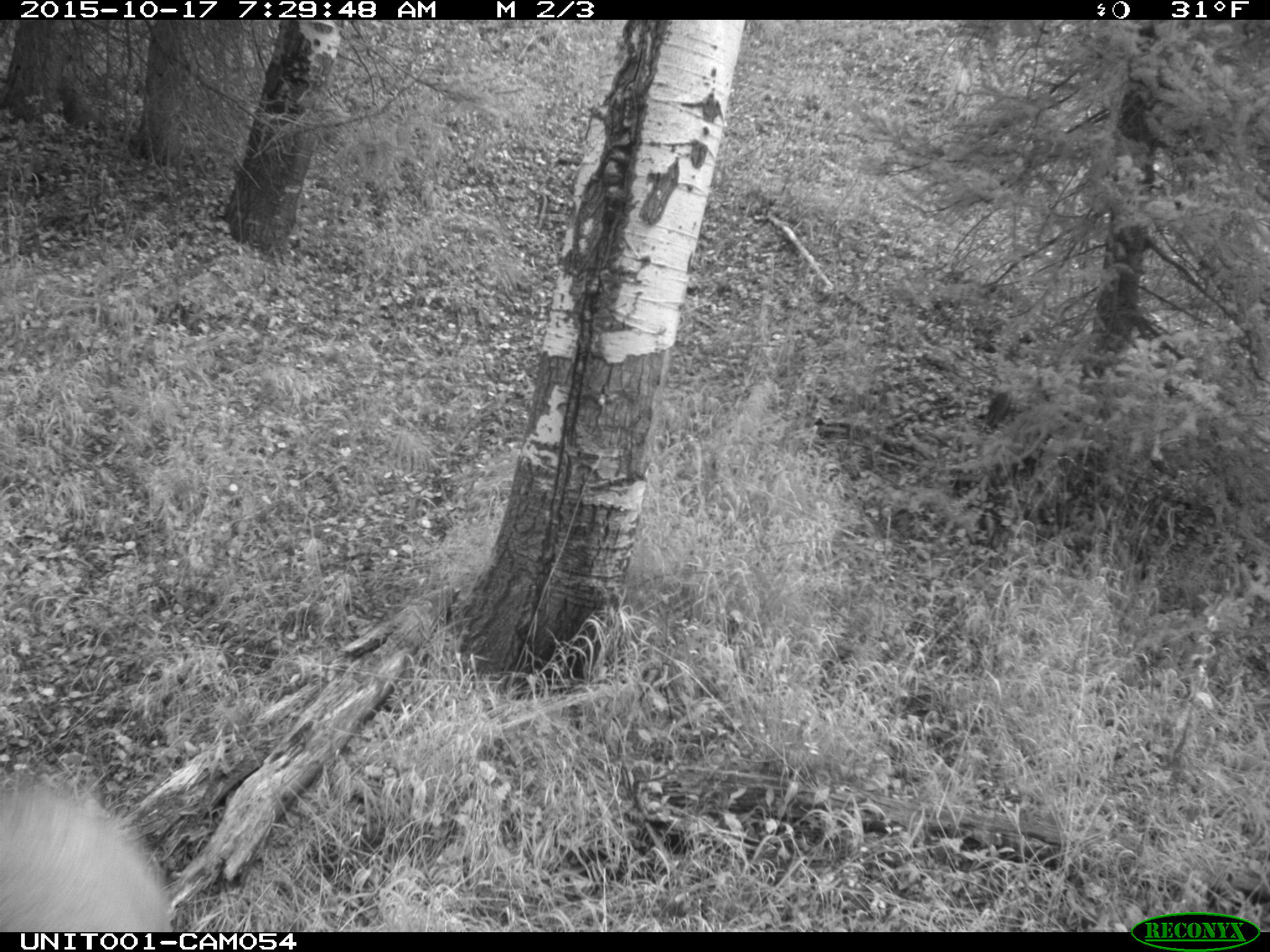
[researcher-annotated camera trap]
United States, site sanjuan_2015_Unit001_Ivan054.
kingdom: Animalia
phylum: Chordata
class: Mammalia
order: Artiodactyla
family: Cervidae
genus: Cervus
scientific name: Cervus elaphus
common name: red deer